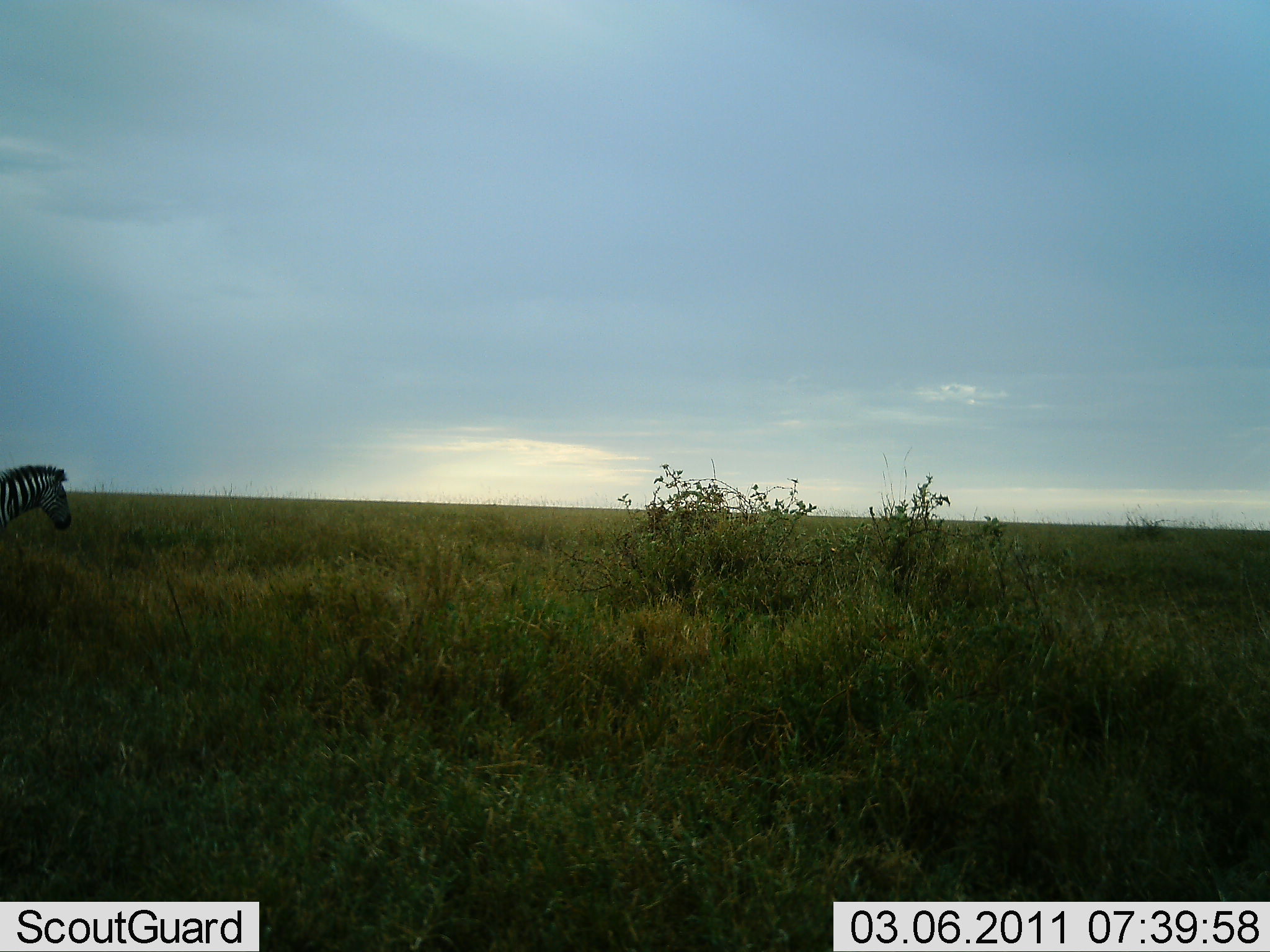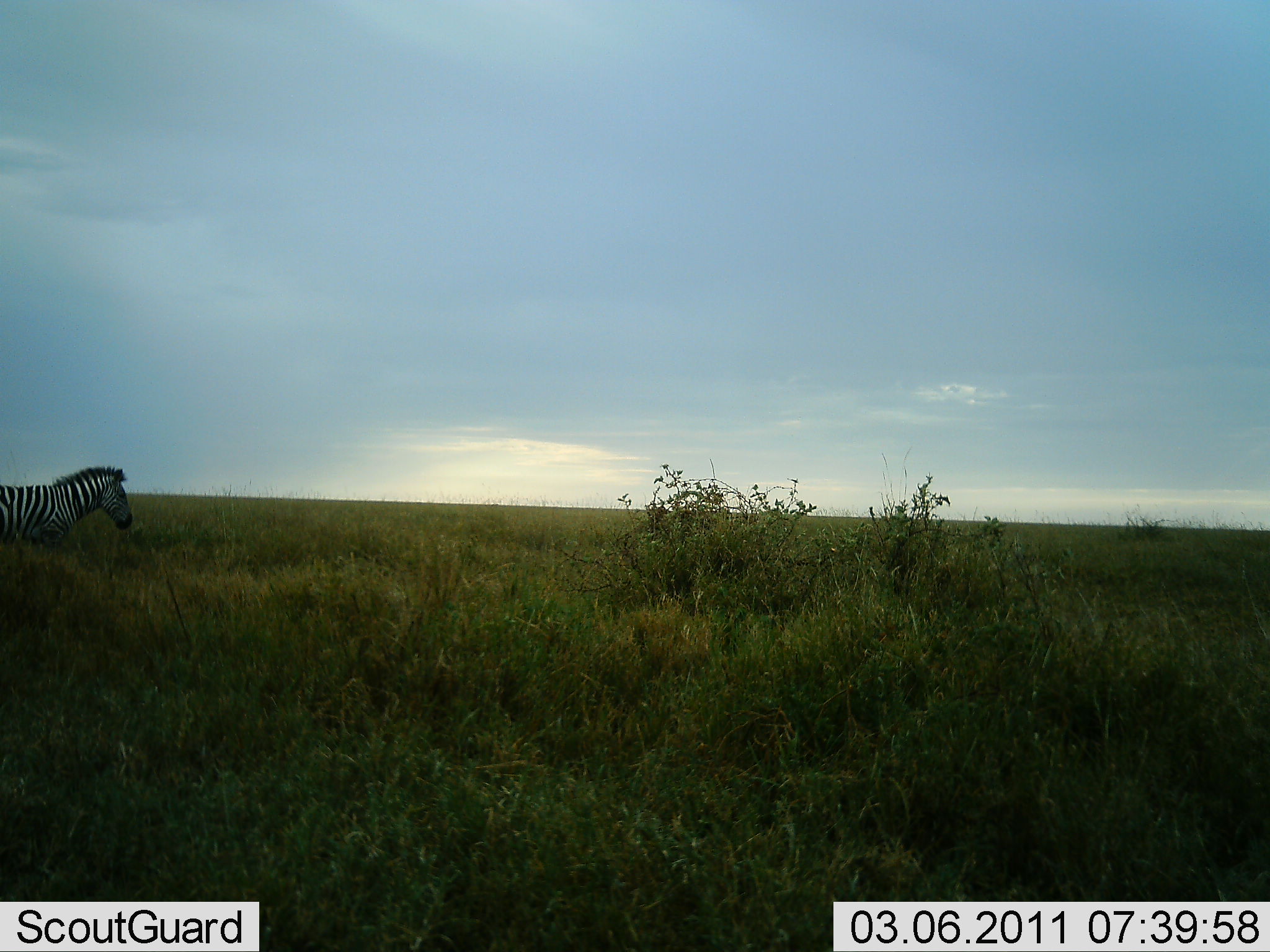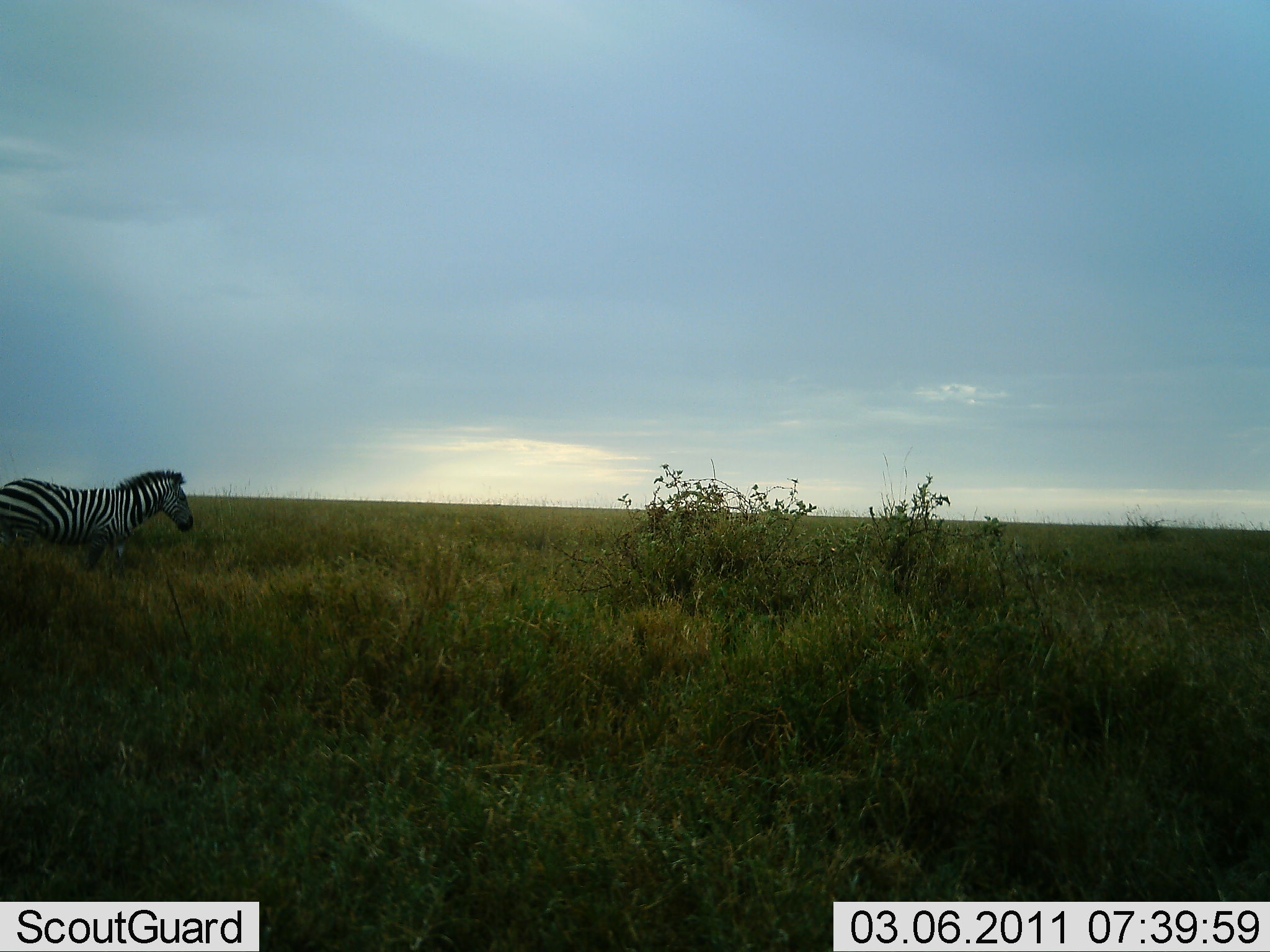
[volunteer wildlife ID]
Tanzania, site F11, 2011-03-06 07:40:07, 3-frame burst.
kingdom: Animalia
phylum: Chordata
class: Mammalia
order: Perissodactyla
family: Equidae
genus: Equus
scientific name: Equus quagga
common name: plains zebra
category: zebra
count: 1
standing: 9%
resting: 0%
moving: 91%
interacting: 0%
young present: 0%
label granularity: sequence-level